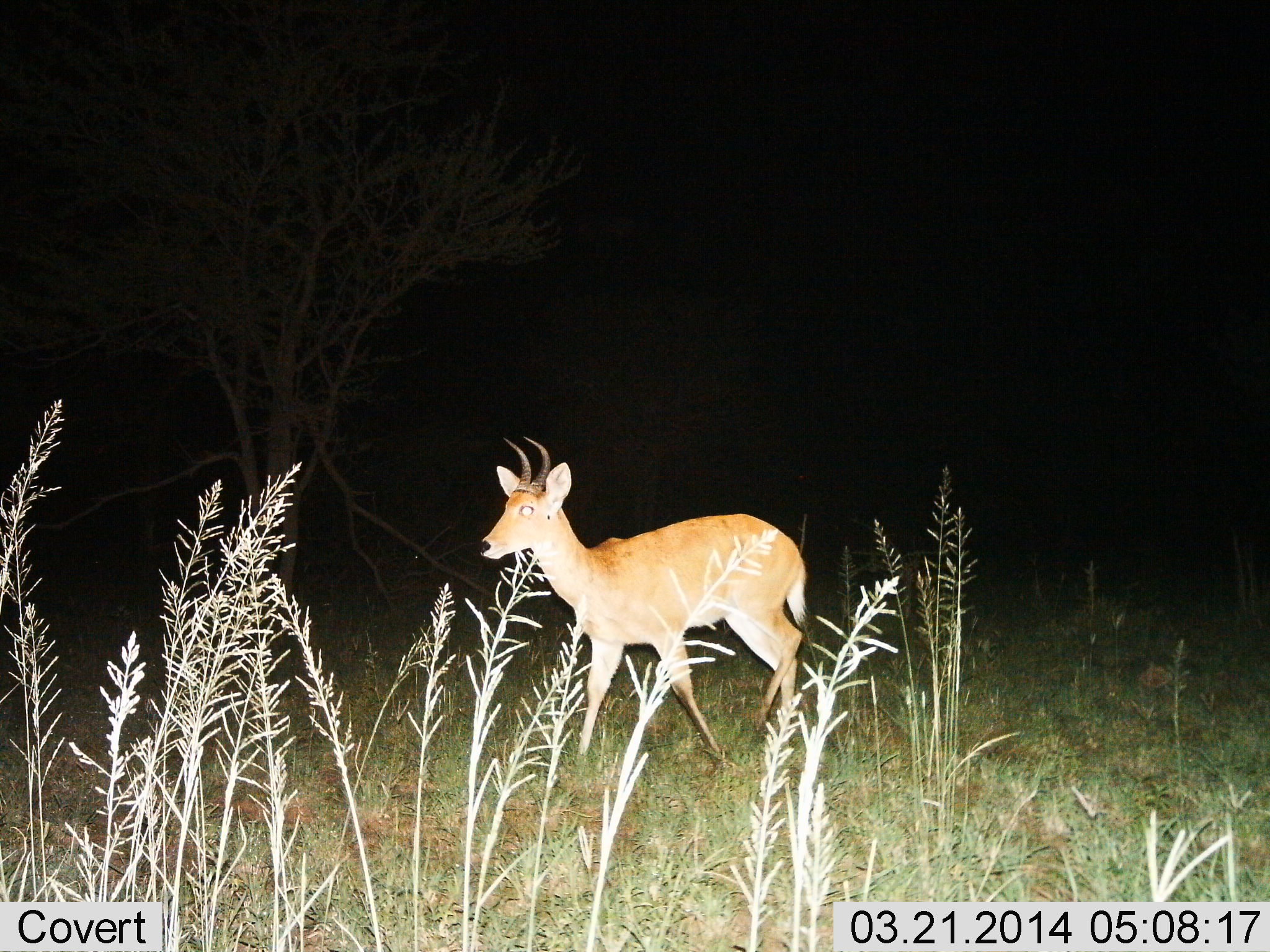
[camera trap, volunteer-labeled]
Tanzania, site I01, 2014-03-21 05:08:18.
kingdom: Animalia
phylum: Chordata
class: Mammalia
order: Artiodactyla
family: Bovidae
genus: Redunca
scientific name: Redunca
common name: reedbuck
Reedbuck (Redunca), count 1. Behavior (volunteer vote fractions): standing 20%, resting 0%, moving 90%, interacting 0%. Young present (vote fraction): 0%. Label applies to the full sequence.